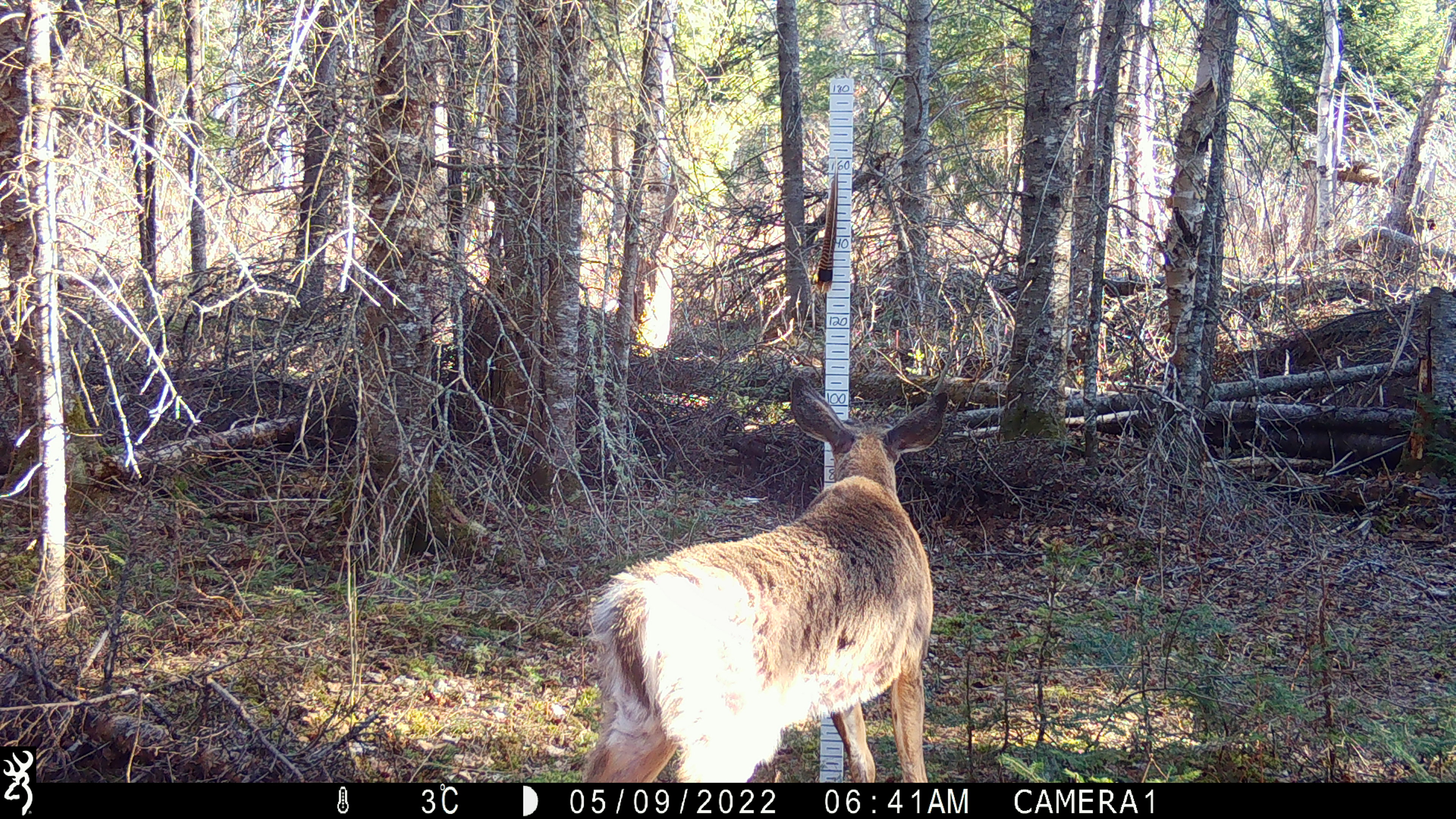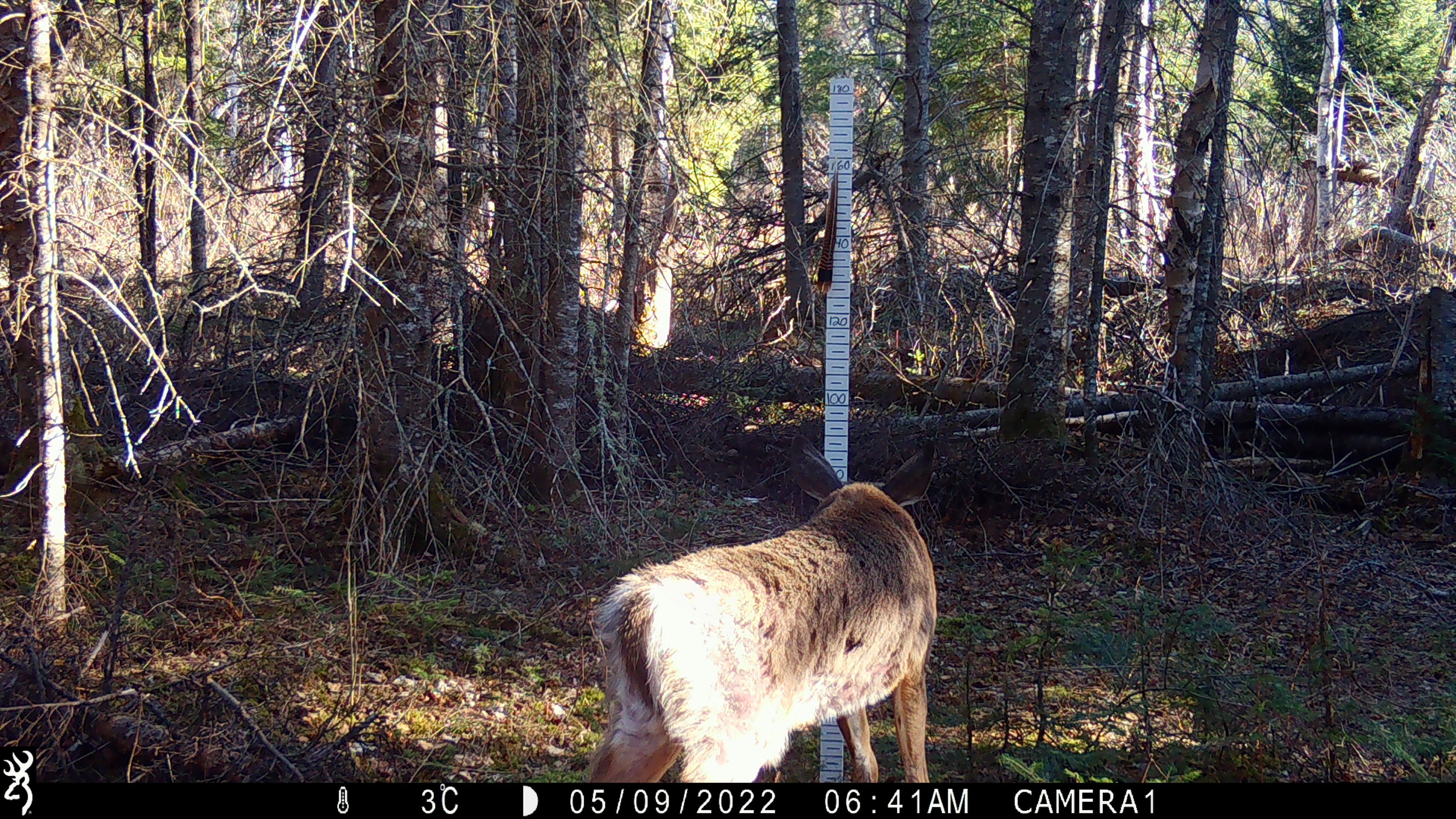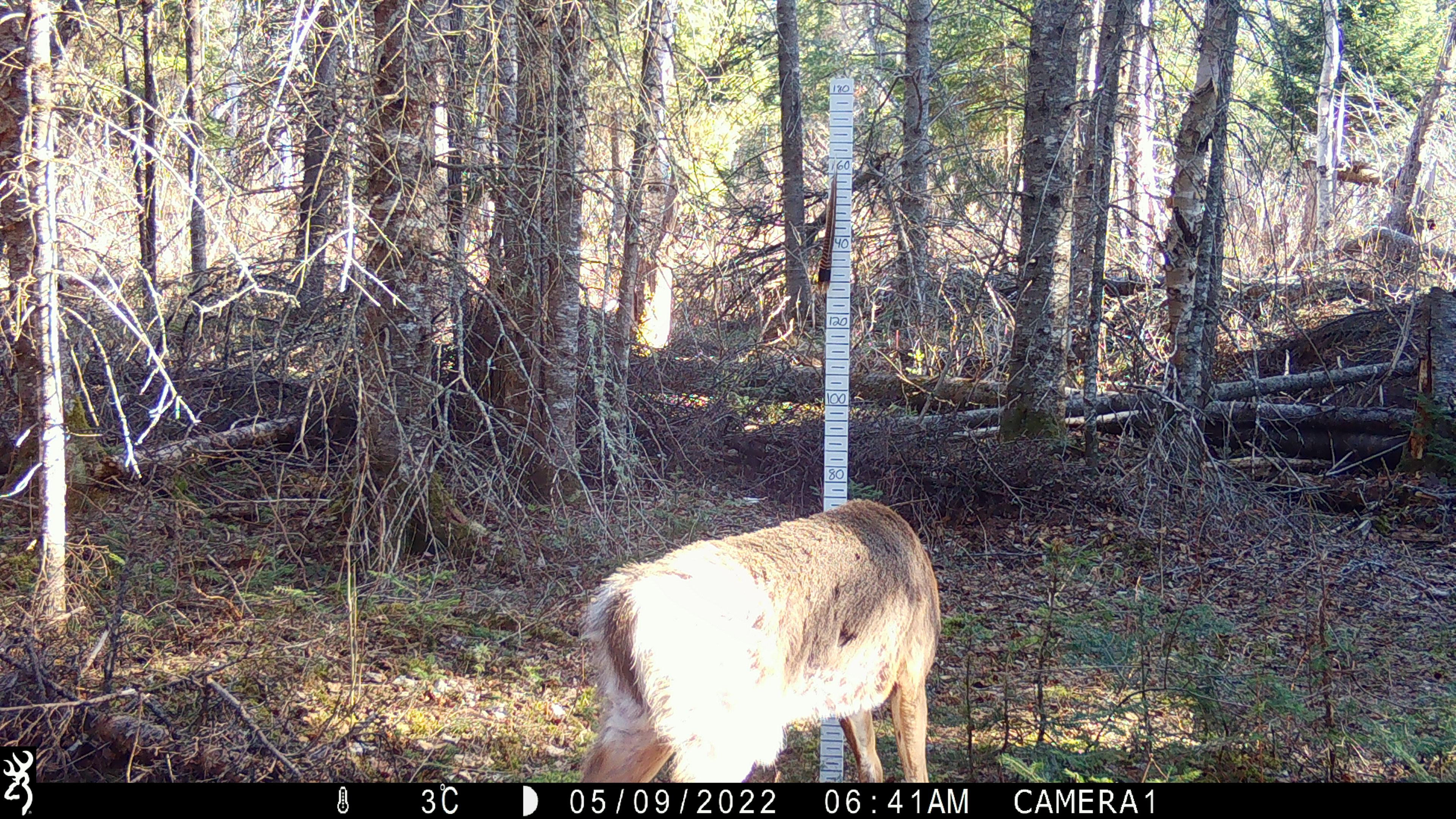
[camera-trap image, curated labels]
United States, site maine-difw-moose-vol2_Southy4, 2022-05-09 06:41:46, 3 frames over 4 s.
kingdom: Animalia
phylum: Chordata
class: Mammalia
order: Artiodactyla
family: Cervidae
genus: Odocoileus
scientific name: Odocoileus virginianus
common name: white-tailed deer